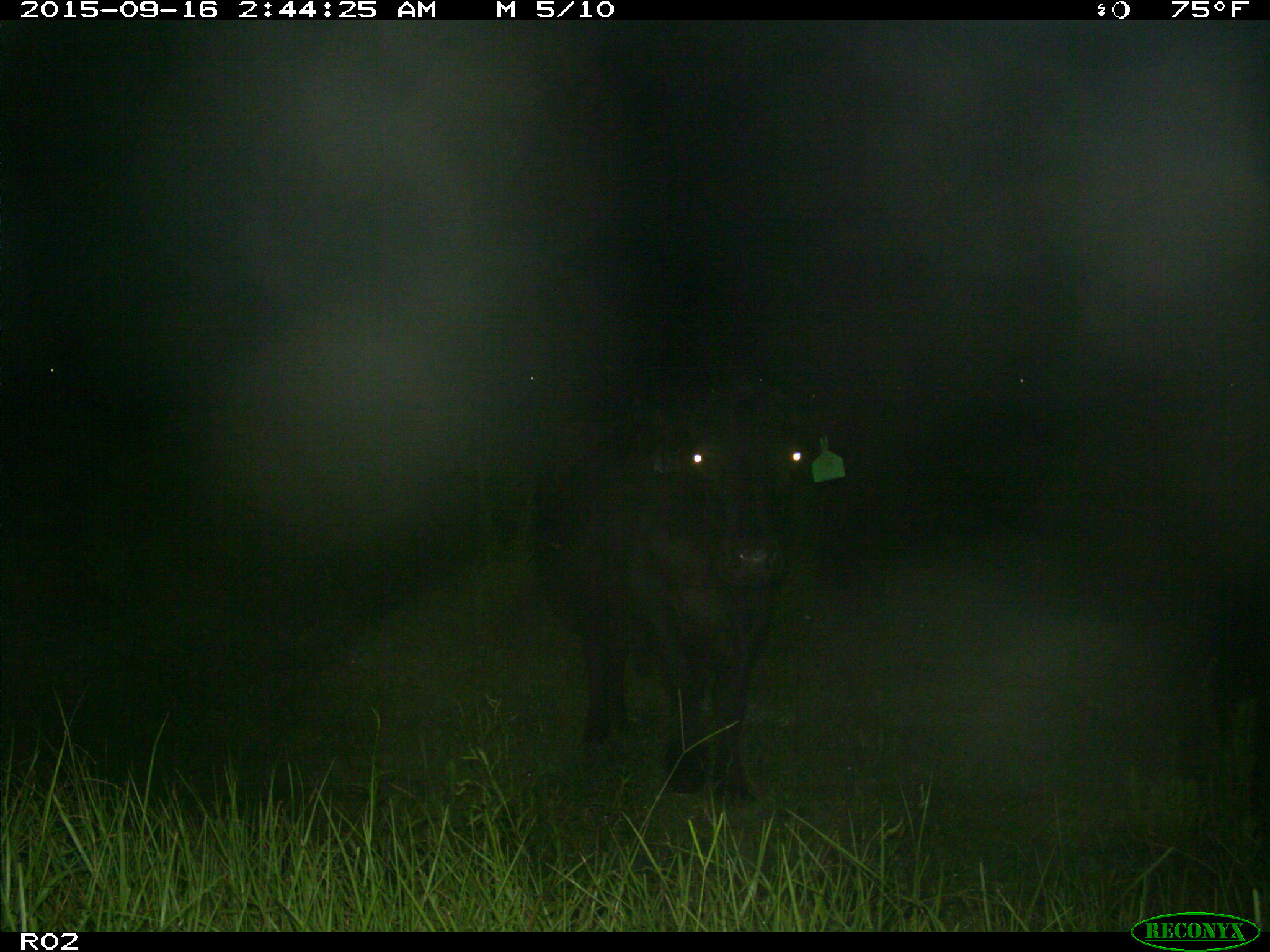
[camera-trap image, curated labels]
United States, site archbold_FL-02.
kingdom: Animalia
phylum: Chordata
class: Mammalia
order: Artiodactyla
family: Bovidae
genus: Bos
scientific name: Bos taurus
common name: domestic cow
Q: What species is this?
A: Bos taurus (domestic cow).